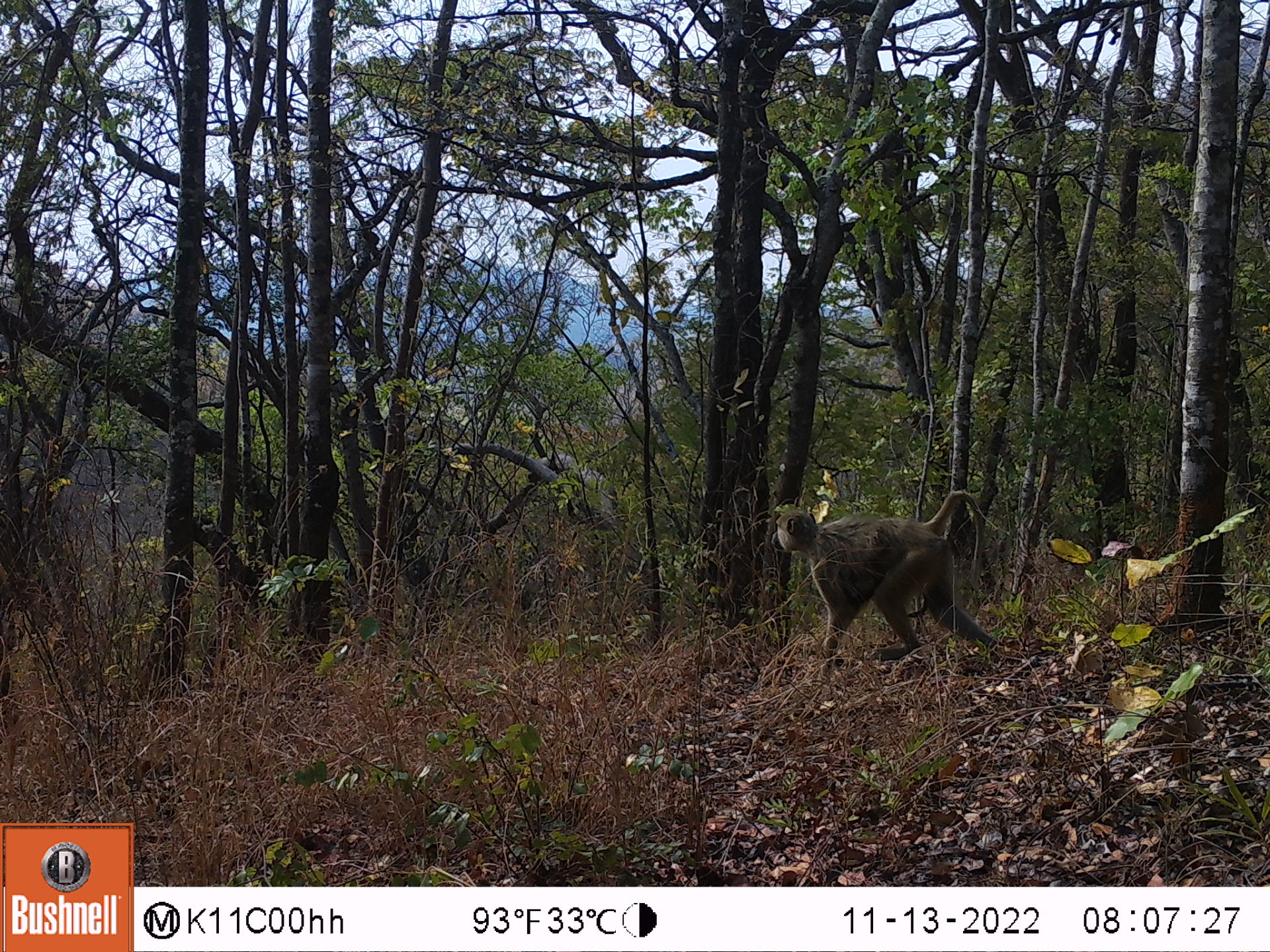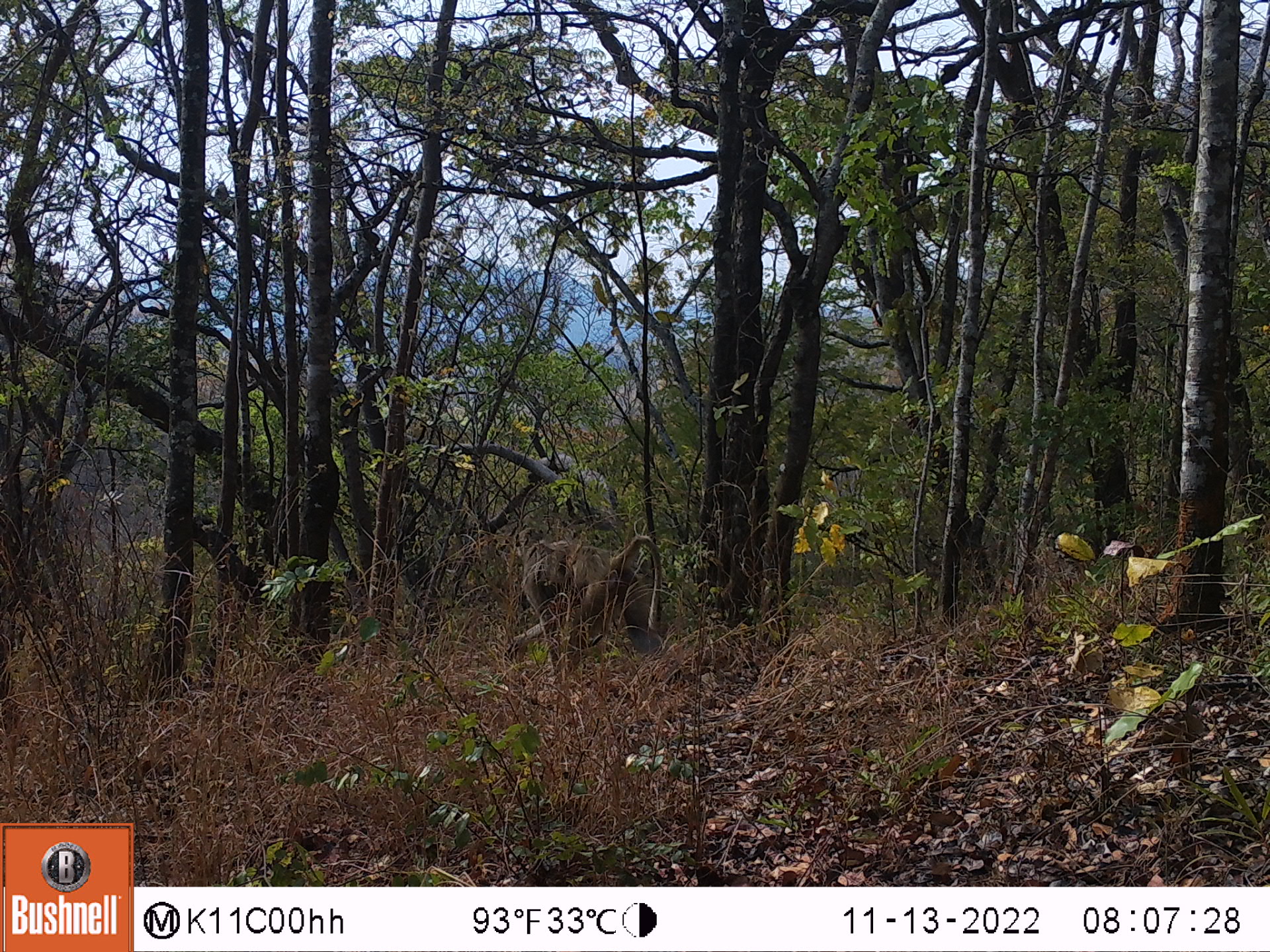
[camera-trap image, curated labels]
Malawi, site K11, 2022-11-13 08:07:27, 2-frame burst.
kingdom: Animalia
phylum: Chordata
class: Mammalia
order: Primates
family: Cercopithecidae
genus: Papio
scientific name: Papio cynocephalus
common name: yellow baboon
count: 1